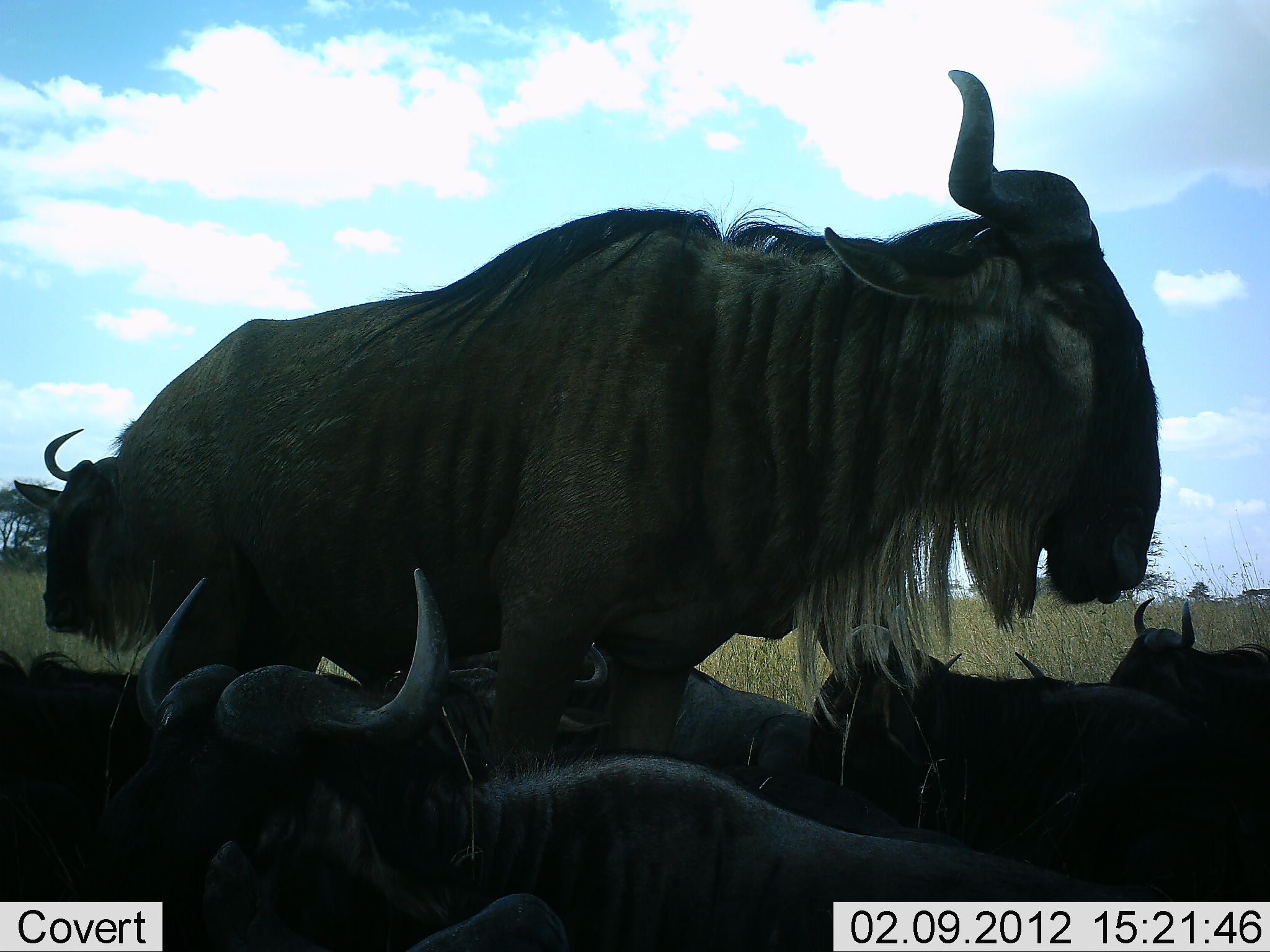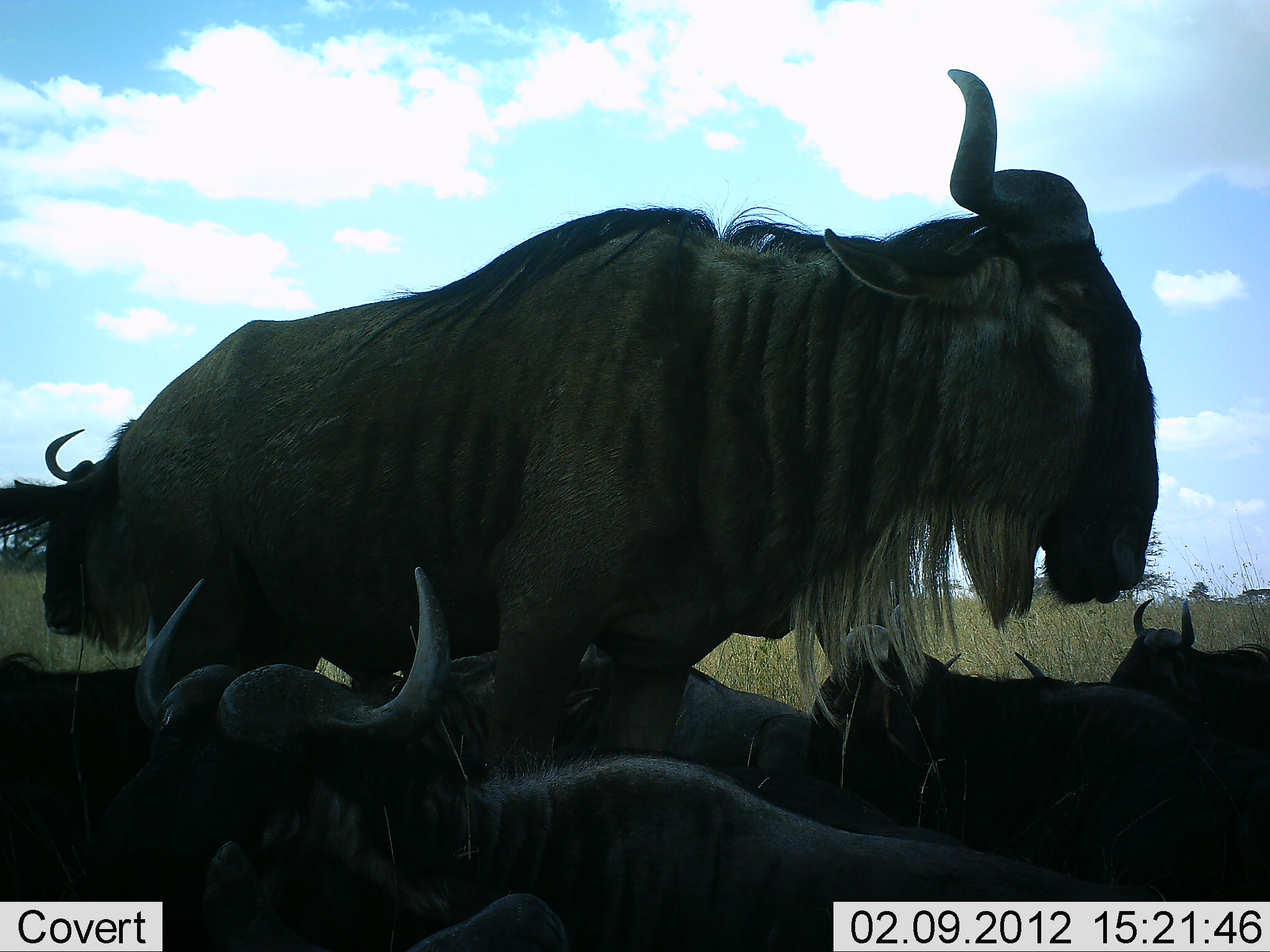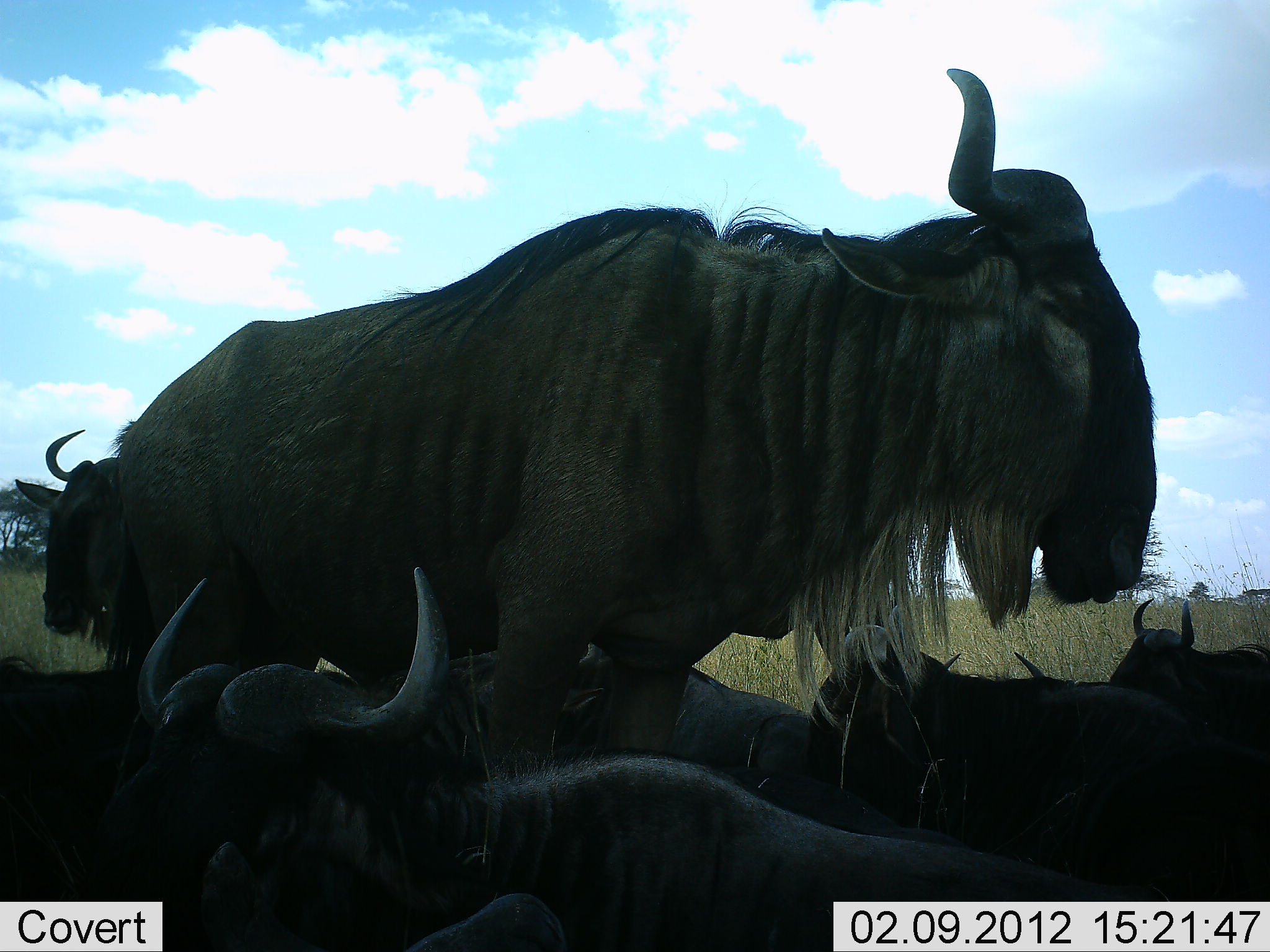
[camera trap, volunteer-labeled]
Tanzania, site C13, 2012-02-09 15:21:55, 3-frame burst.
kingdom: Animalia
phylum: Chordata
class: Mammalia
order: Artiodactyla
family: Bovidae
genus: Connochaetes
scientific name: Connochaetes taurinus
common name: blue wildebeest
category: wildebeest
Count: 7.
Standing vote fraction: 85%.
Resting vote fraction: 91%.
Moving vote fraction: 0%.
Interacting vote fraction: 3%.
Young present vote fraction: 0%.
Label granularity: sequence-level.